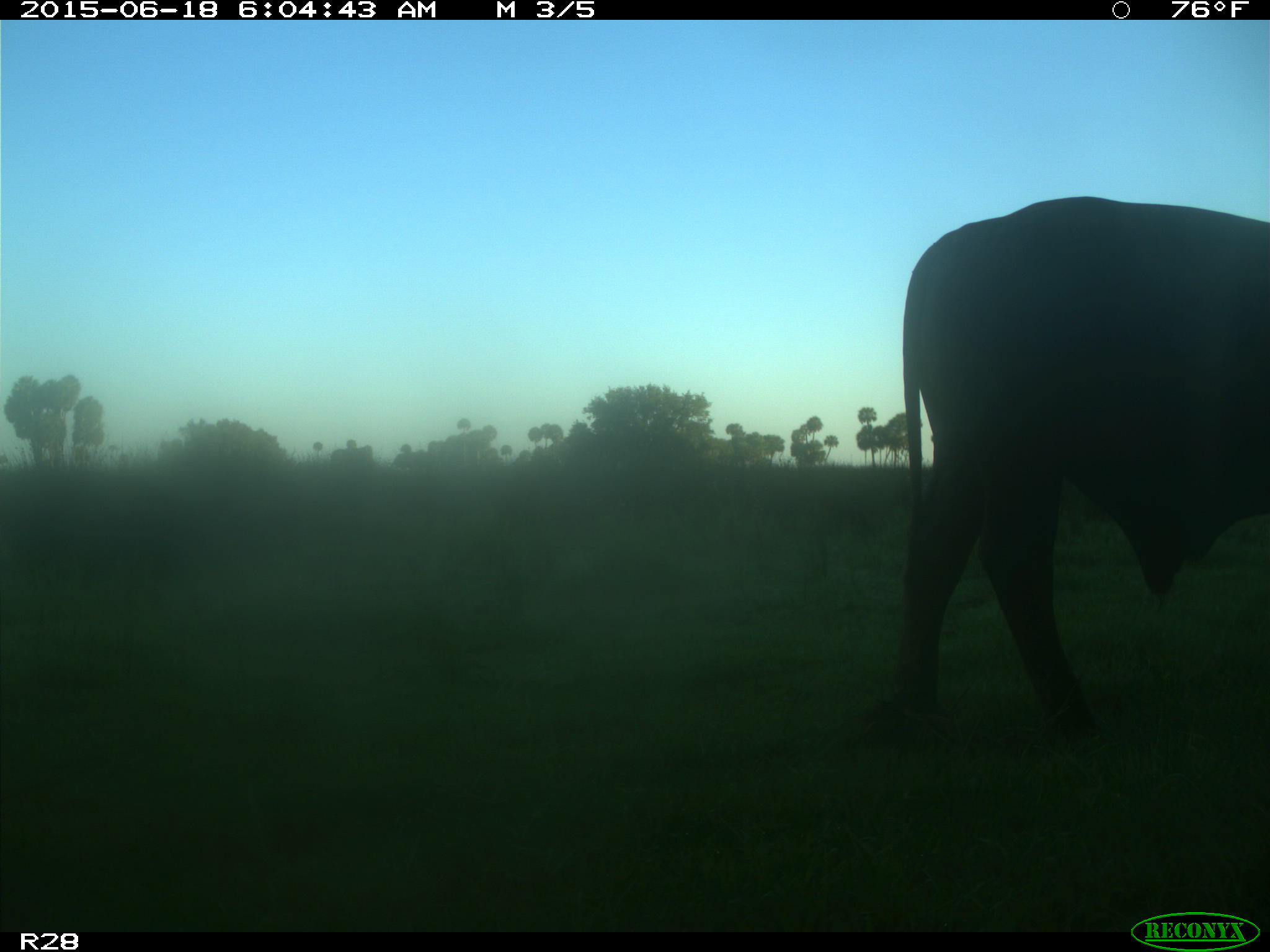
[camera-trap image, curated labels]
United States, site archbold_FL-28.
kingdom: Animalia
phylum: Chordata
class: Mammalia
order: Artiodactyla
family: Bovidae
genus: Bos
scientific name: Bos taurus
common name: domestic cow